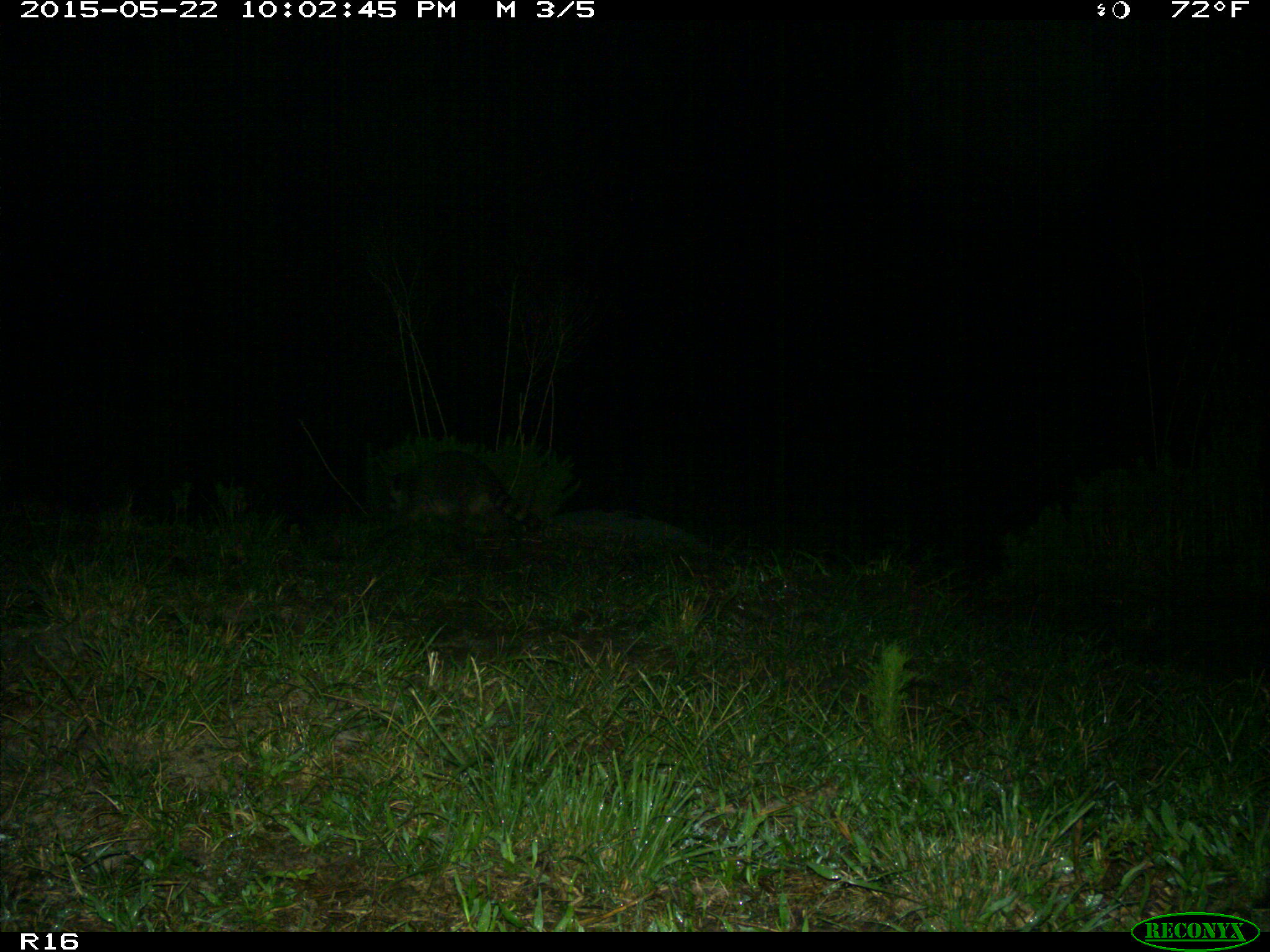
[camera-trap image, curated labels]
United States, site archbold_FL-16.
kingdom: Animalia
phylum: Chordata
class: Mammalia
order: Carnivora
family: Procyonidae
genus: Procyon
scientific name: Procyon lotor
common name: common raccoon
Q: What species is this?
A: Procyon lotor (common raccoon).